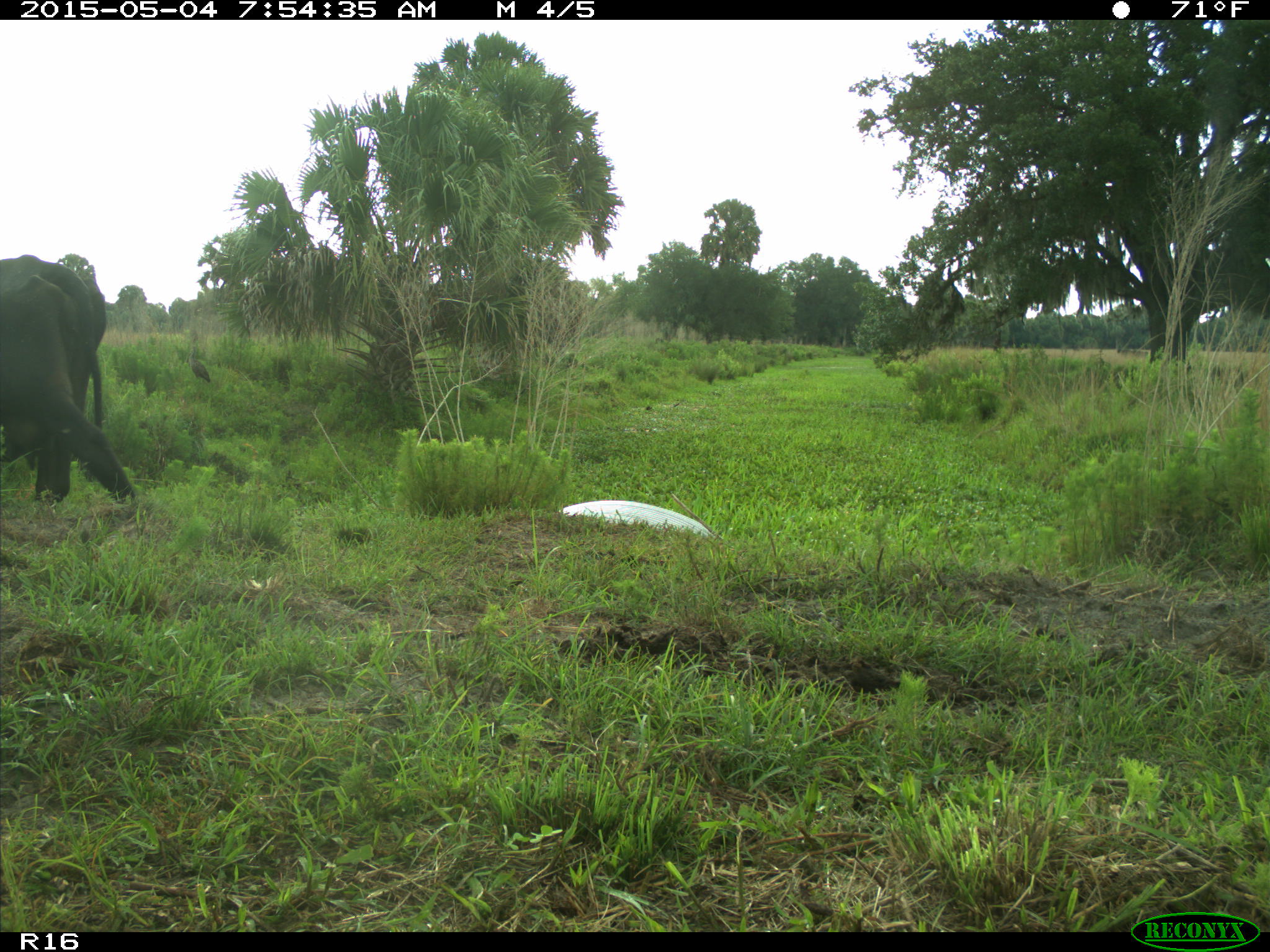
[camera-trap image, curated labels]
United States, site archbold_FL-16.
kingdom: Animalia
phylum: Chordata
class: Mammalia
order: Artiodactyla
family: Bovidae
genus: Bos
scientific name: Bos taurus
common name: domestic cow